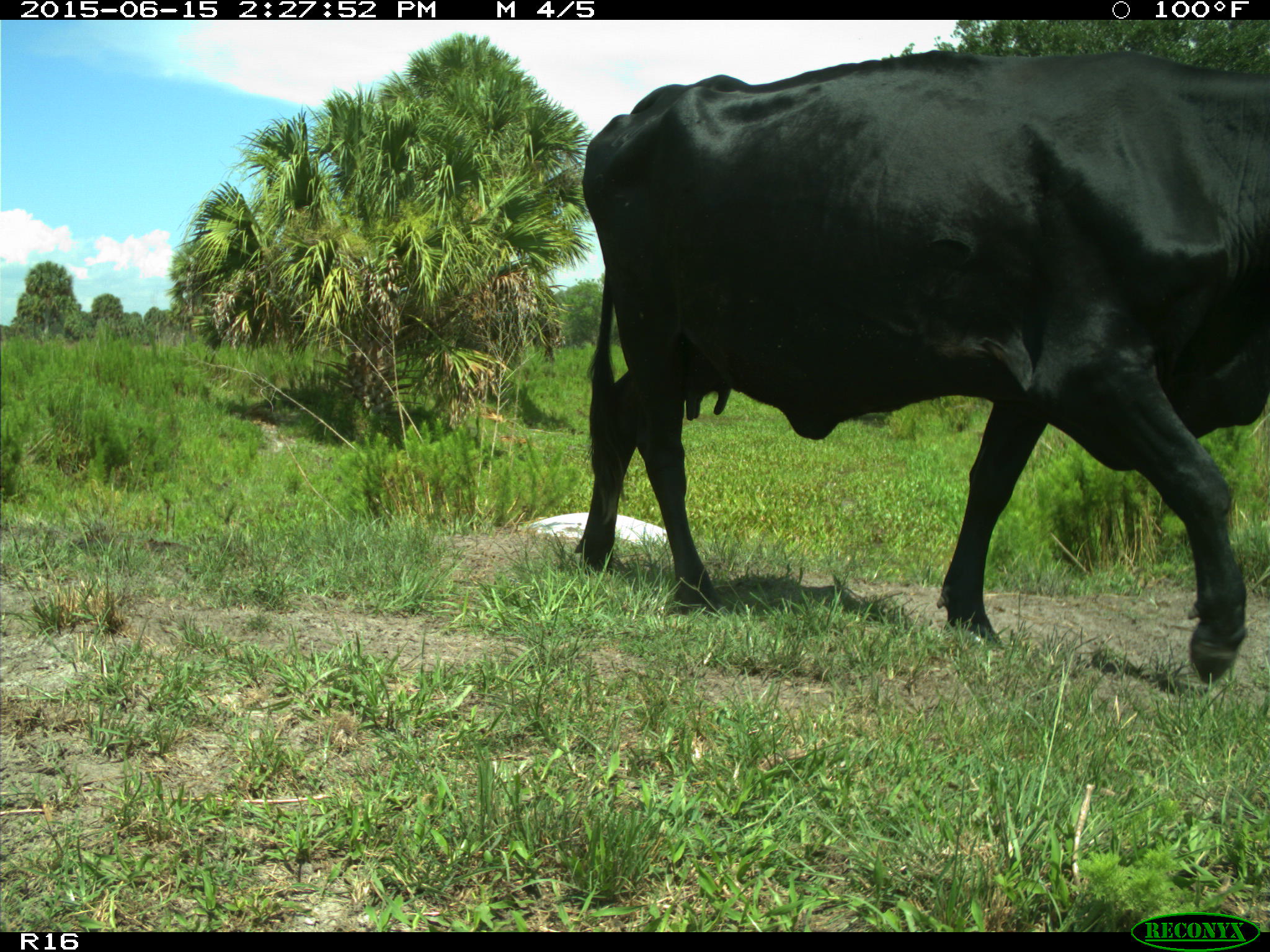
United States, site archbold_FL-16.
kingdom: Animalia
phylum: Chordata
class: Mammalia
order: Artiodactyla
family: Bovidae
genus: Bos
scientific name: Bos taurus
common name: domestic cow